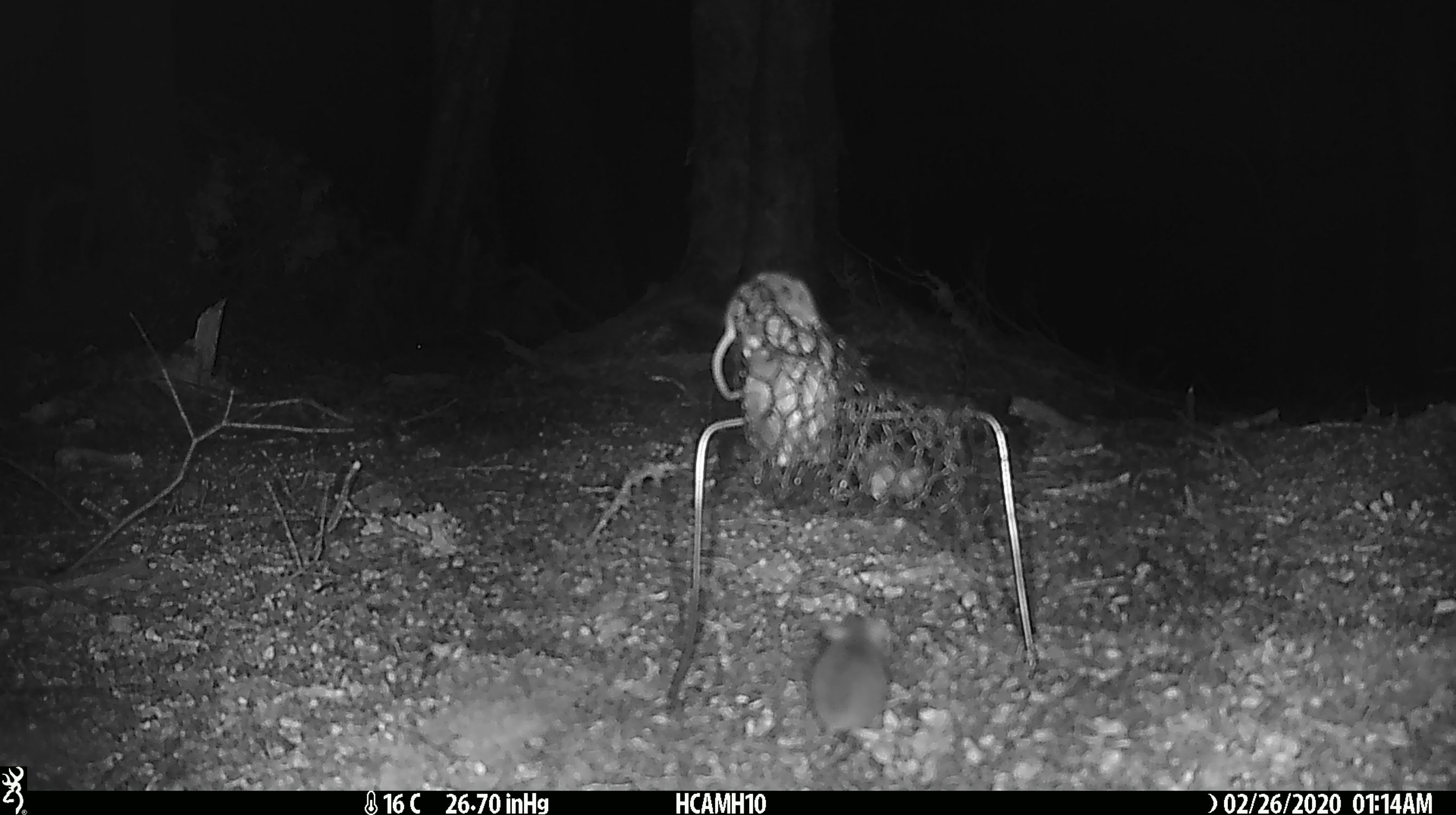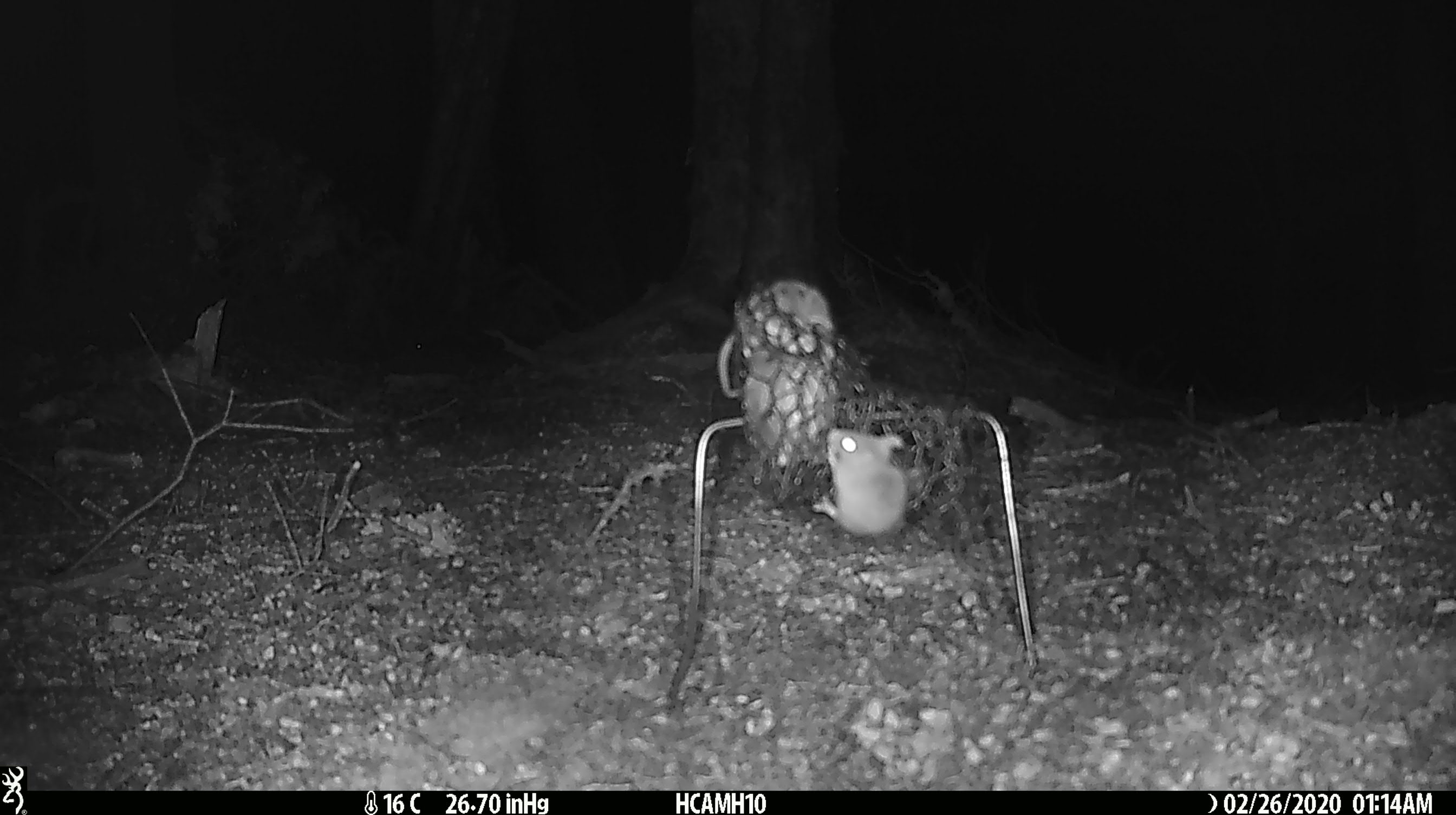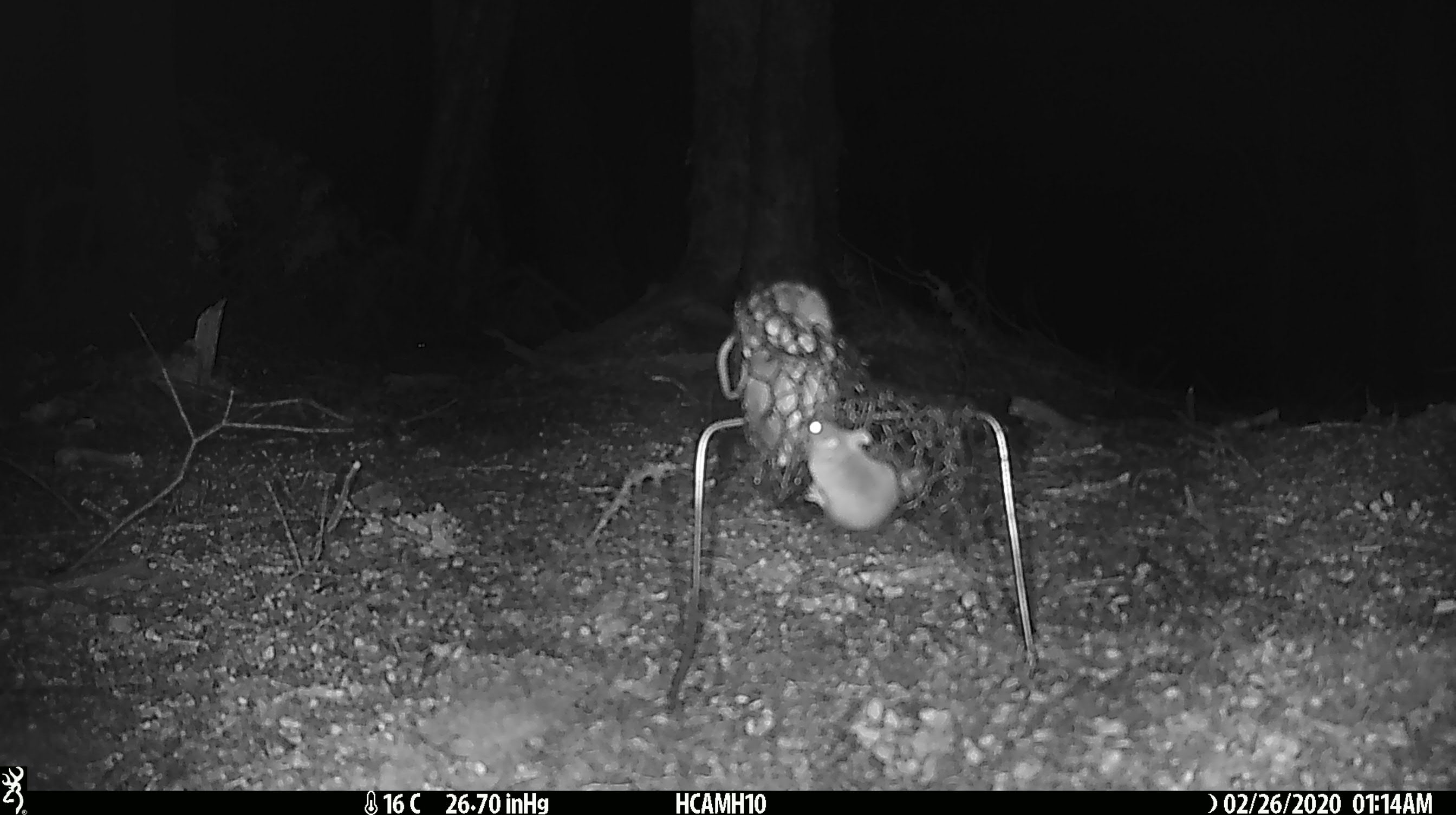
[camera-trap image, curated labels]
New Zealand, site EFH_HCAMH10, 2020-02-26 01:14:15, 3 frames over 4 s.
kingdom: Animalia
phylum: Chordata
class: Mammalia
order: Rodentia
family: Muridae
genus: Mus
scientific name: Mus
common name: mouse